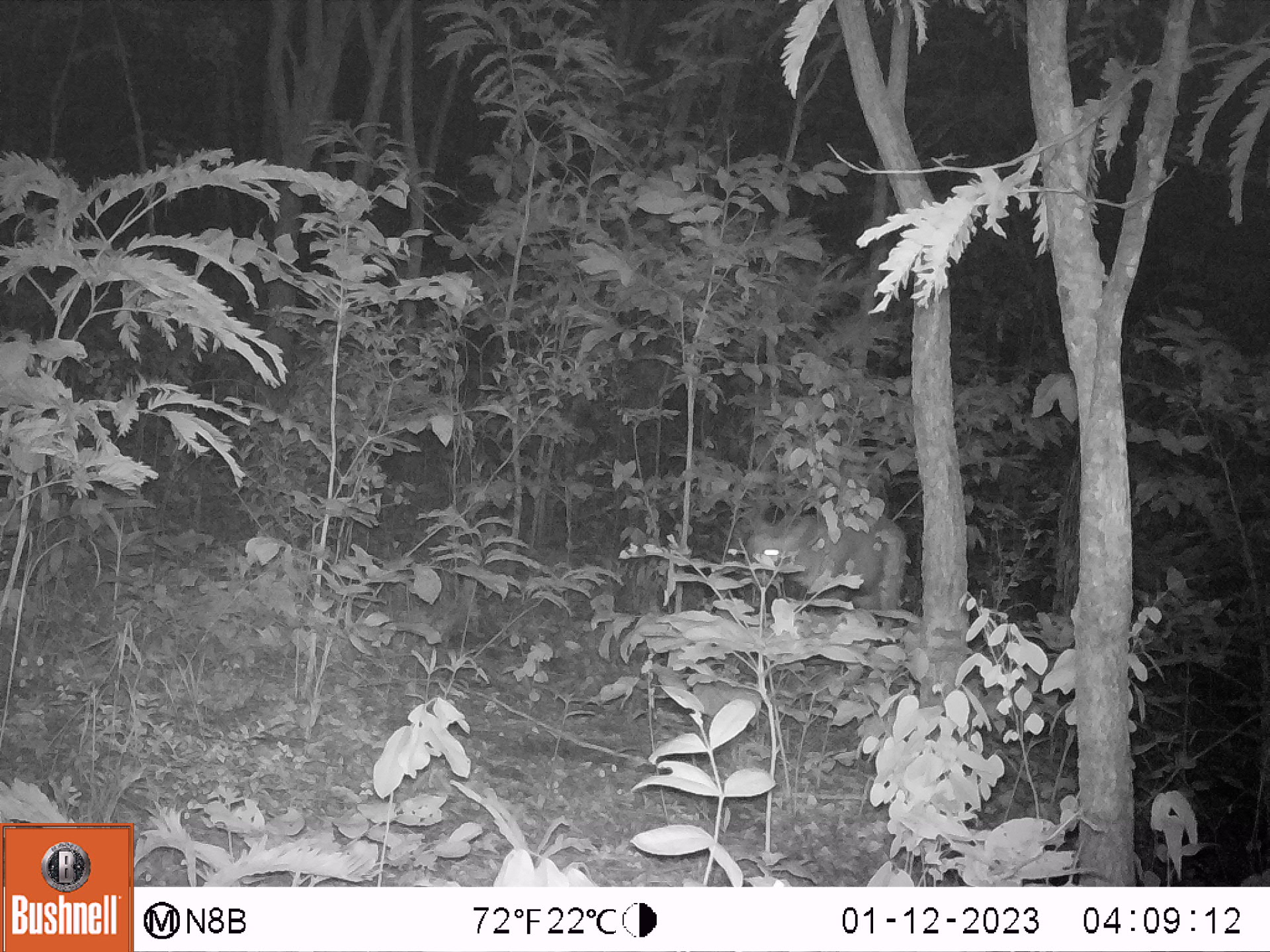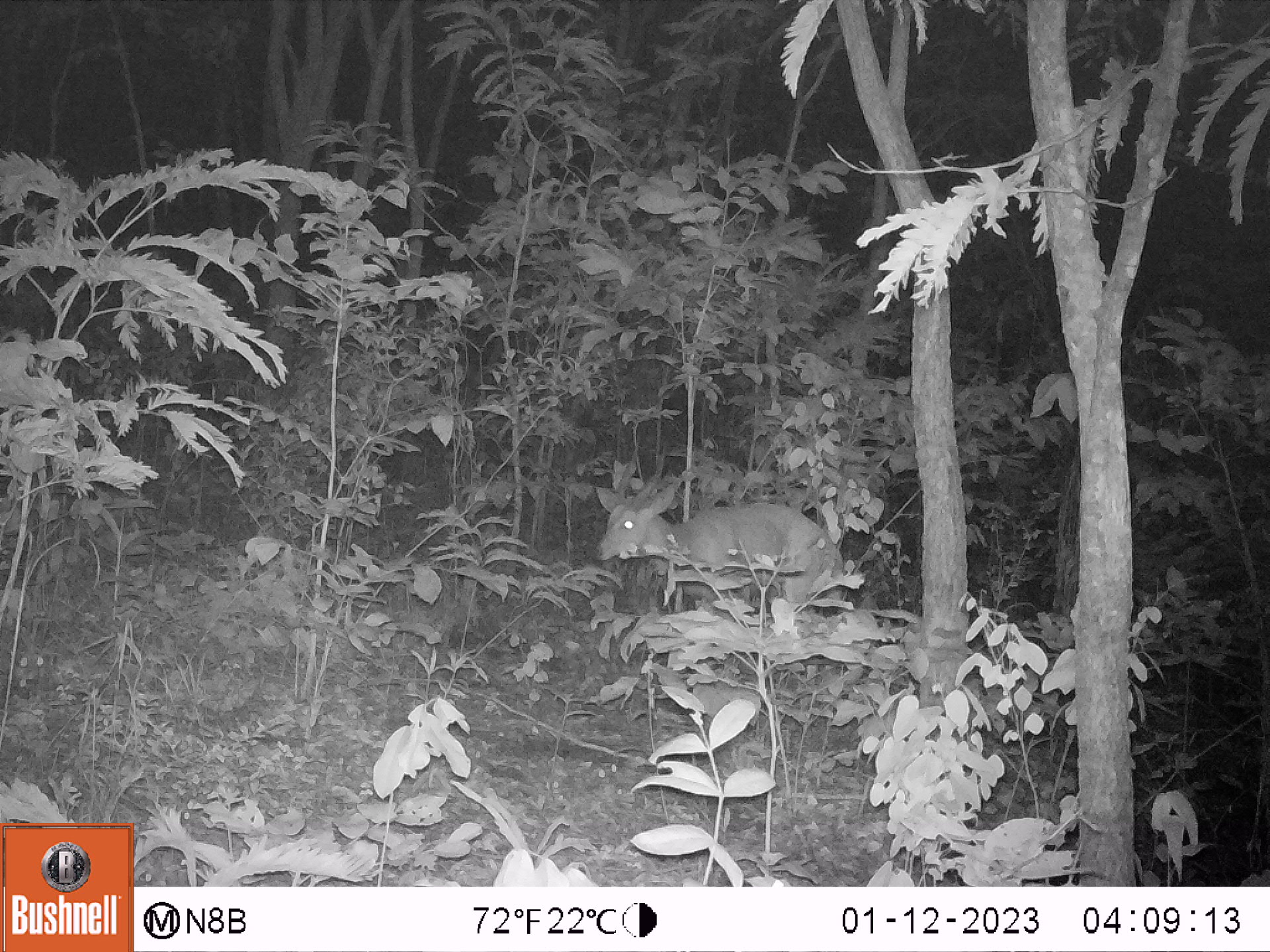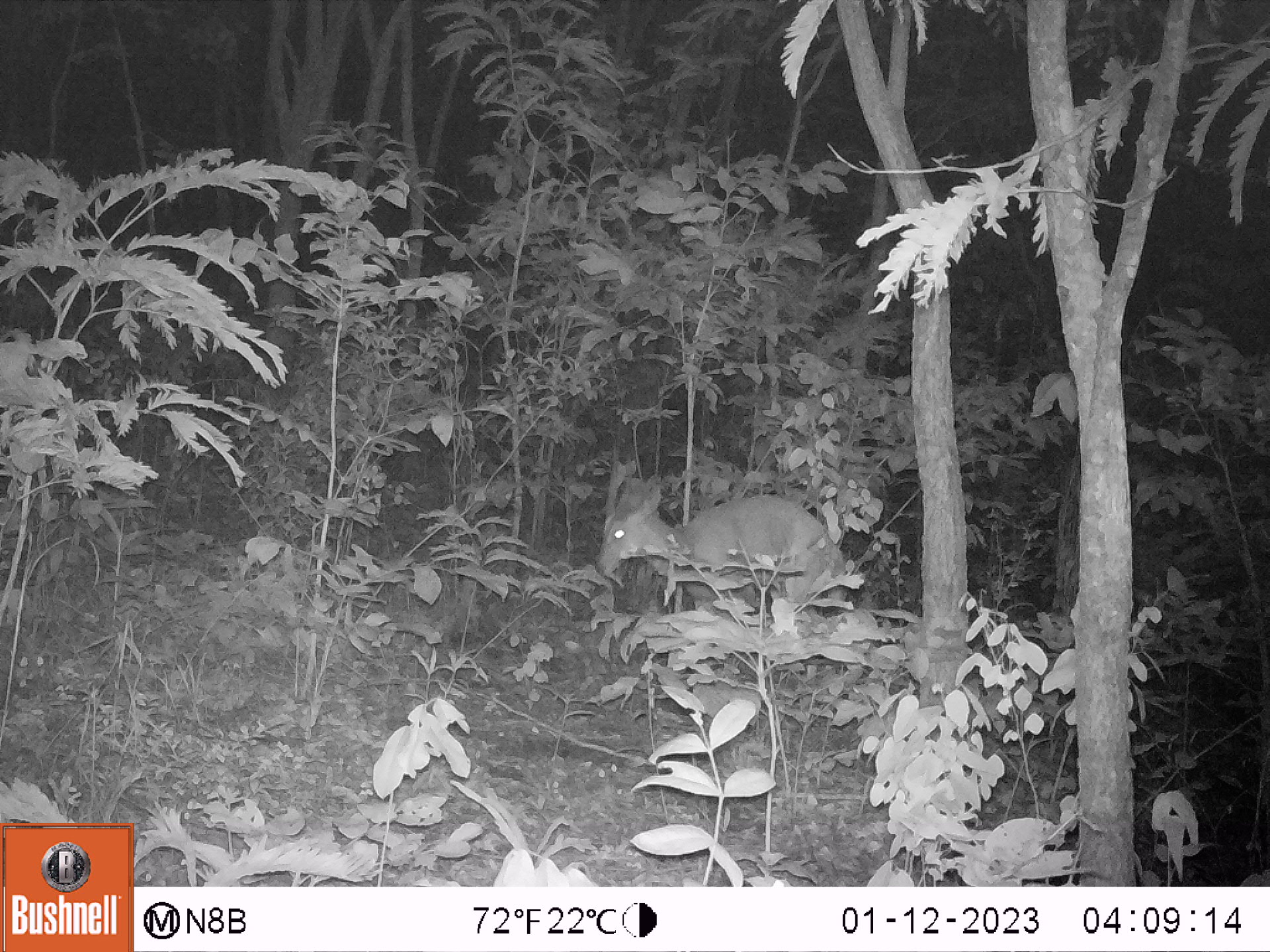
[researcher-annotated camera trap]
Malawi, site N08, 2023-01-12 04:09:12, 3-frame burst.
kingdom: Animalia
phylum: Chordata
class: Mammalia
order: Artiodactyla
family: Bovidae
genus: Tragelaphus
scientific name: Tragelaphus sylvaticus sylvaticus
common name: cape bushbuck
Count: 1.